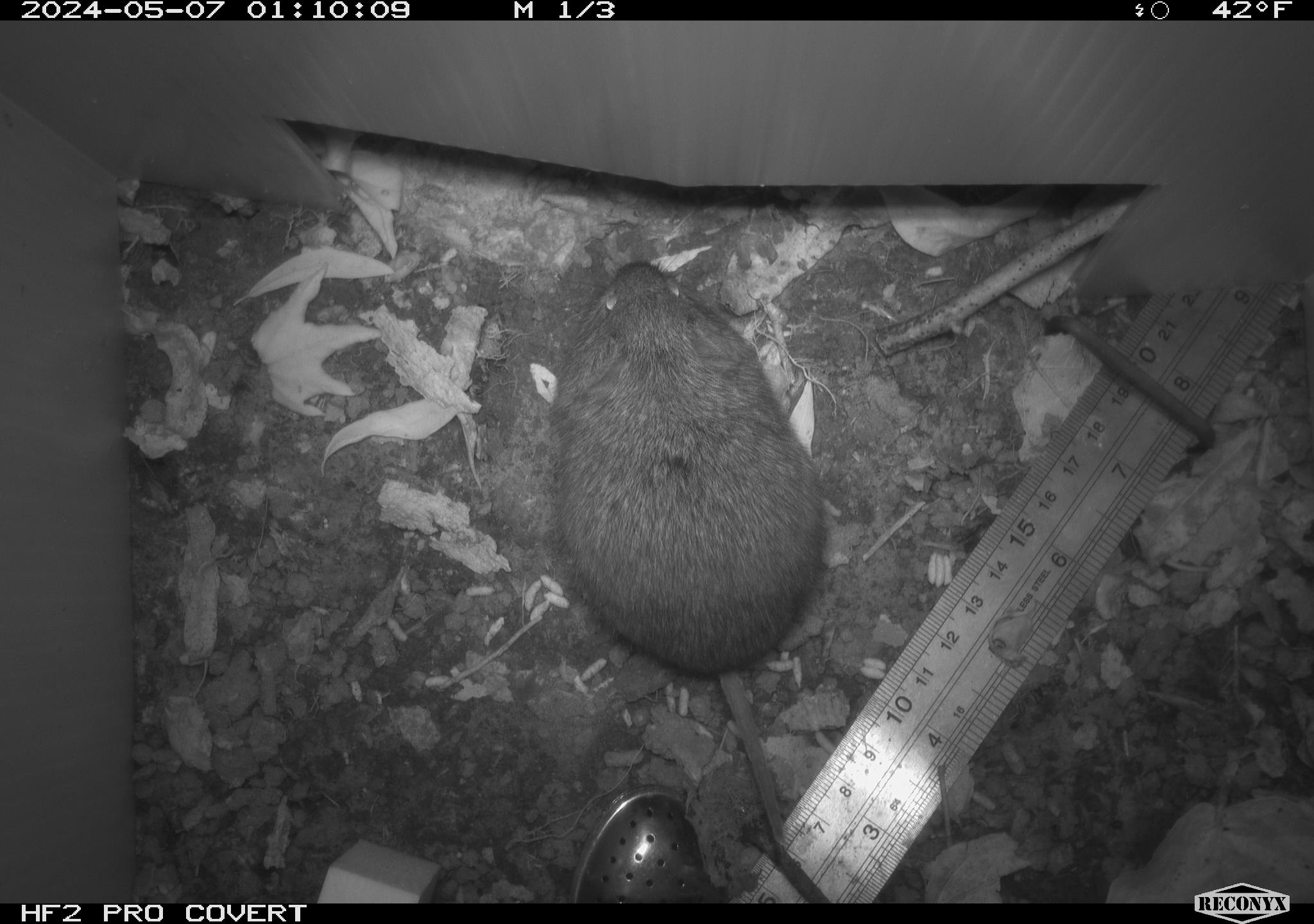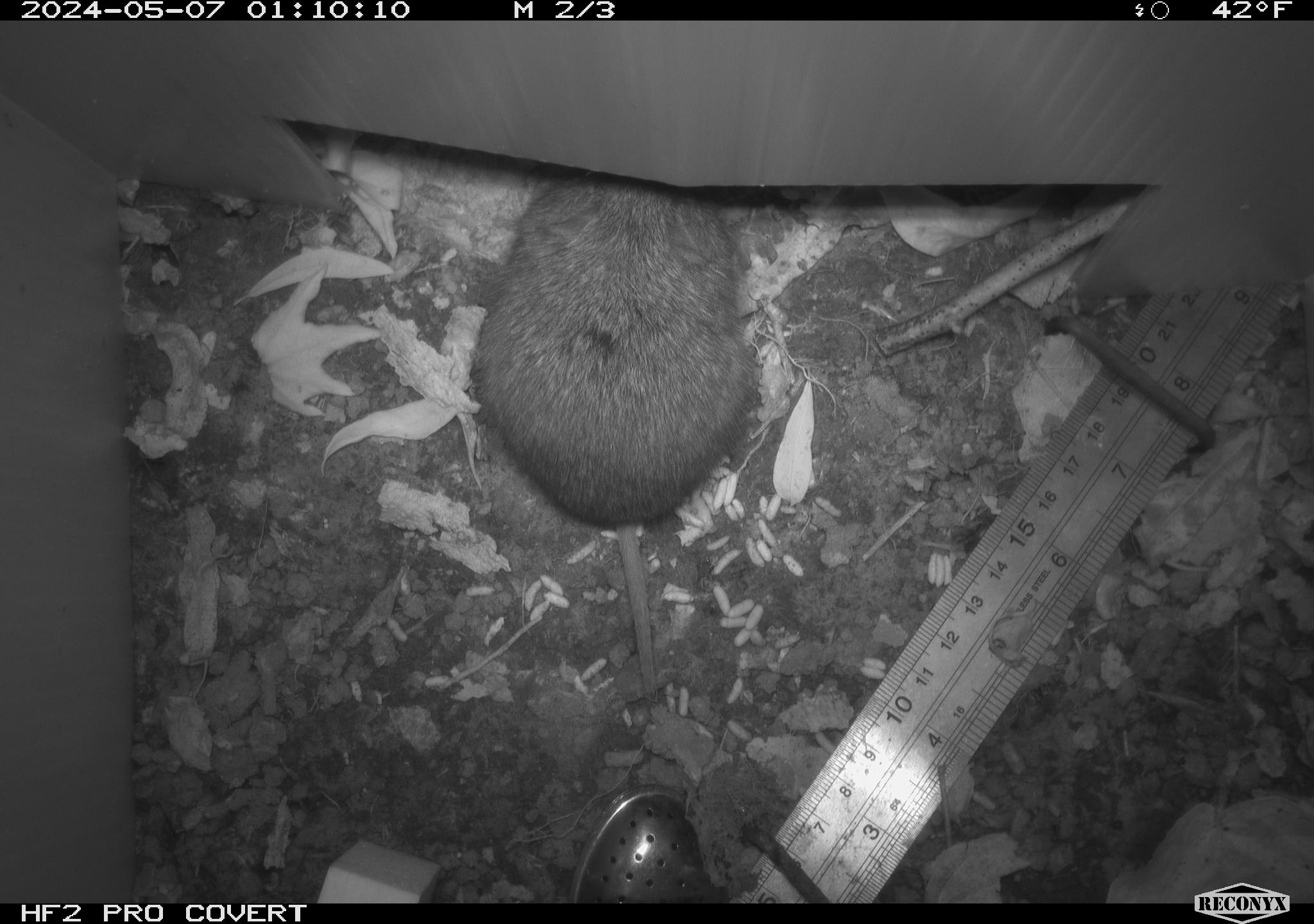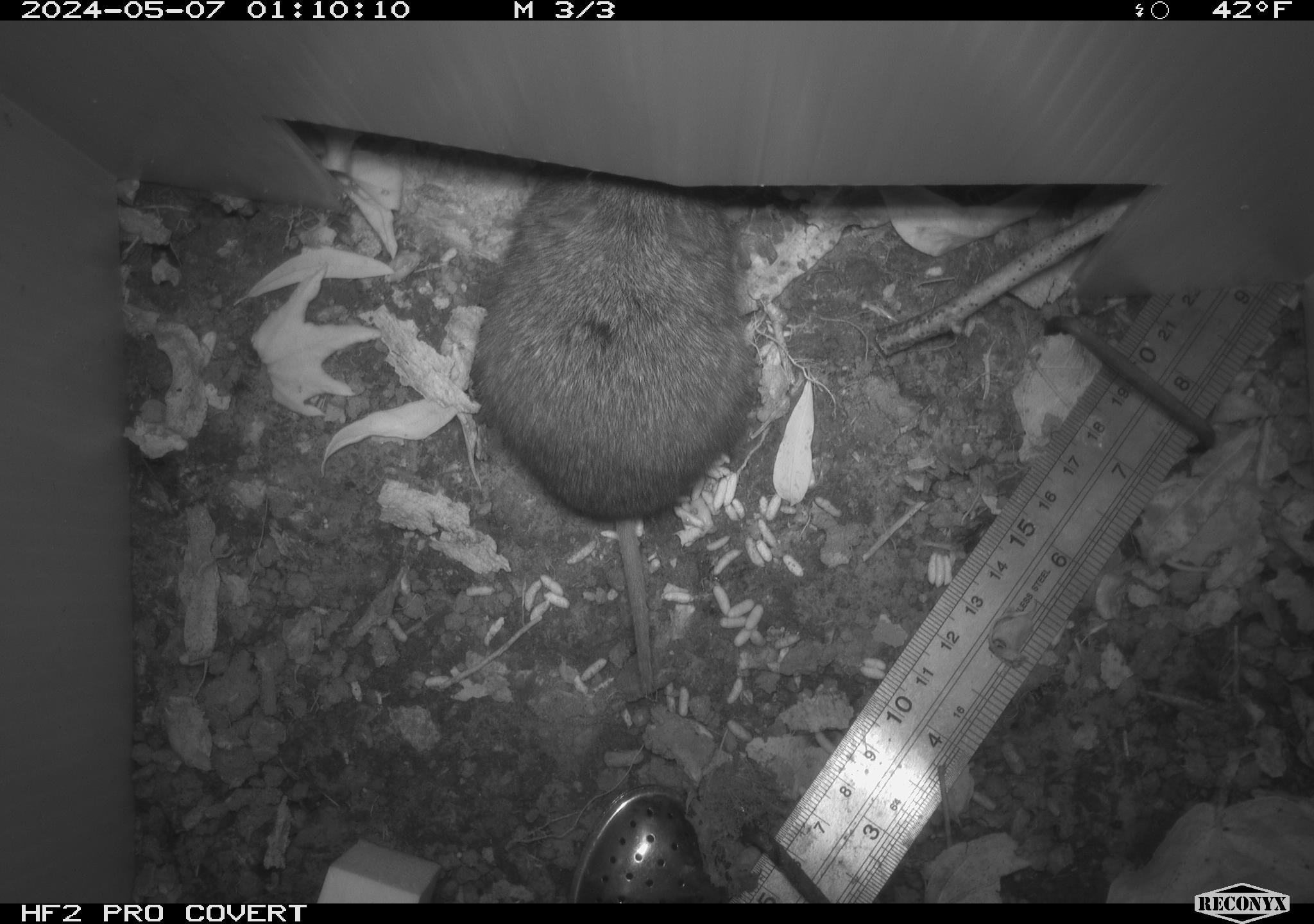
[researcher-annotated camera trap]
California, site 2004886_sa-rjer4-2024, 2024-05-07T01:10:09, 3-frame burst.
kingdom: Animalia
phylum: Chordata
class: Mammalia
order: Rodentia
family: Cricetidae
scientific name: Arvicolinae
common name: voles, lemmings, and muskrats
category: arvicolinae subfamily